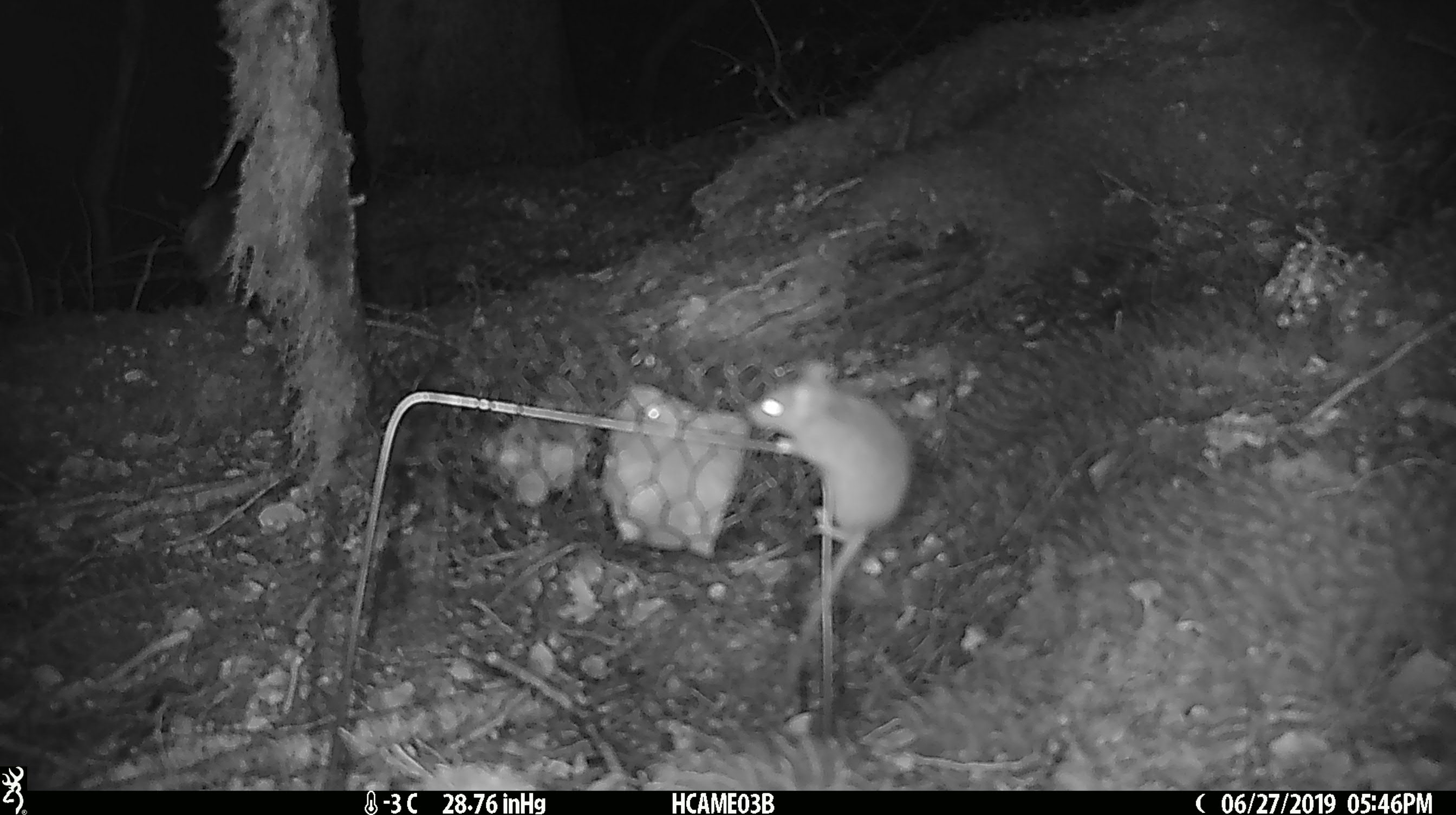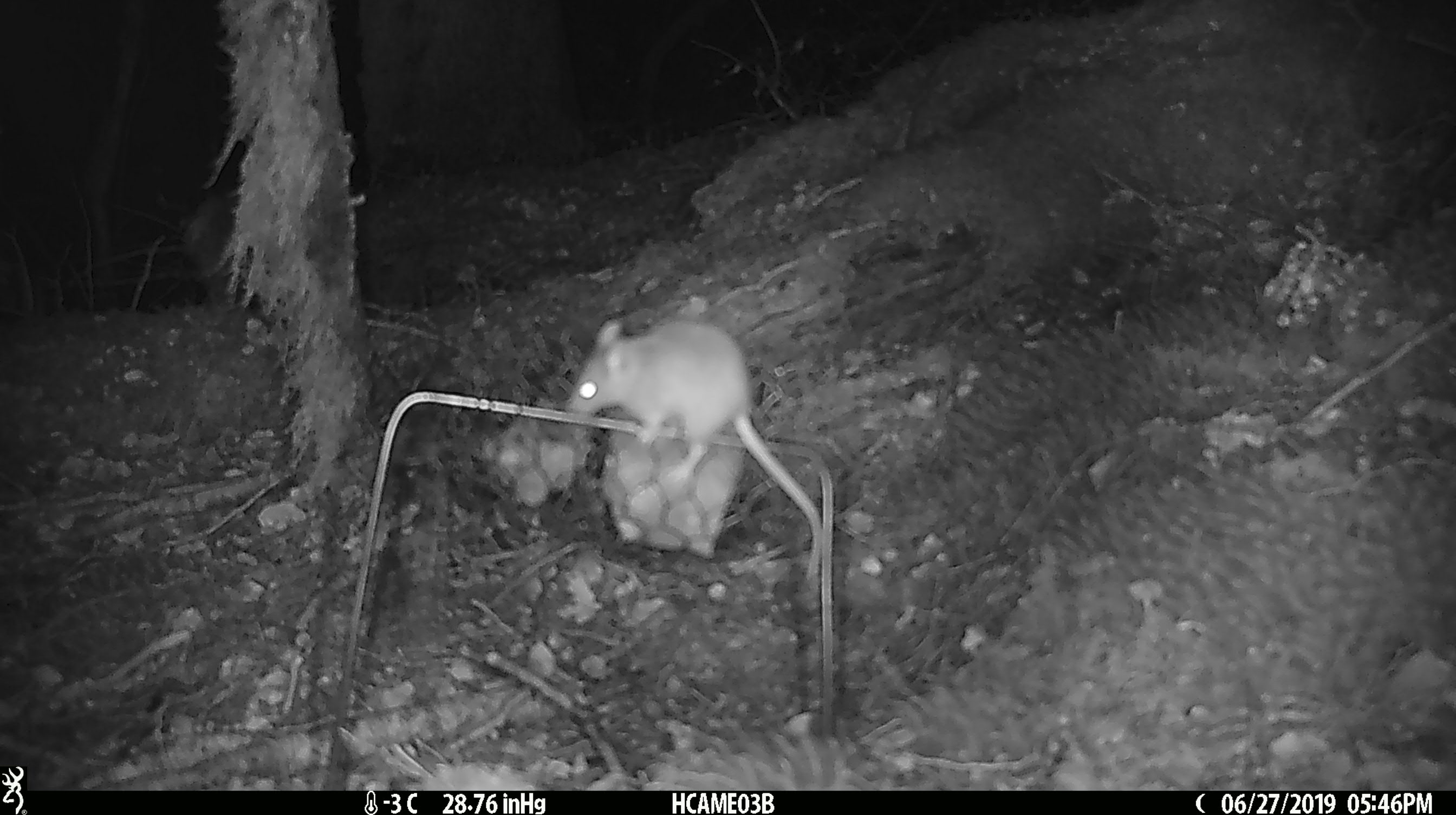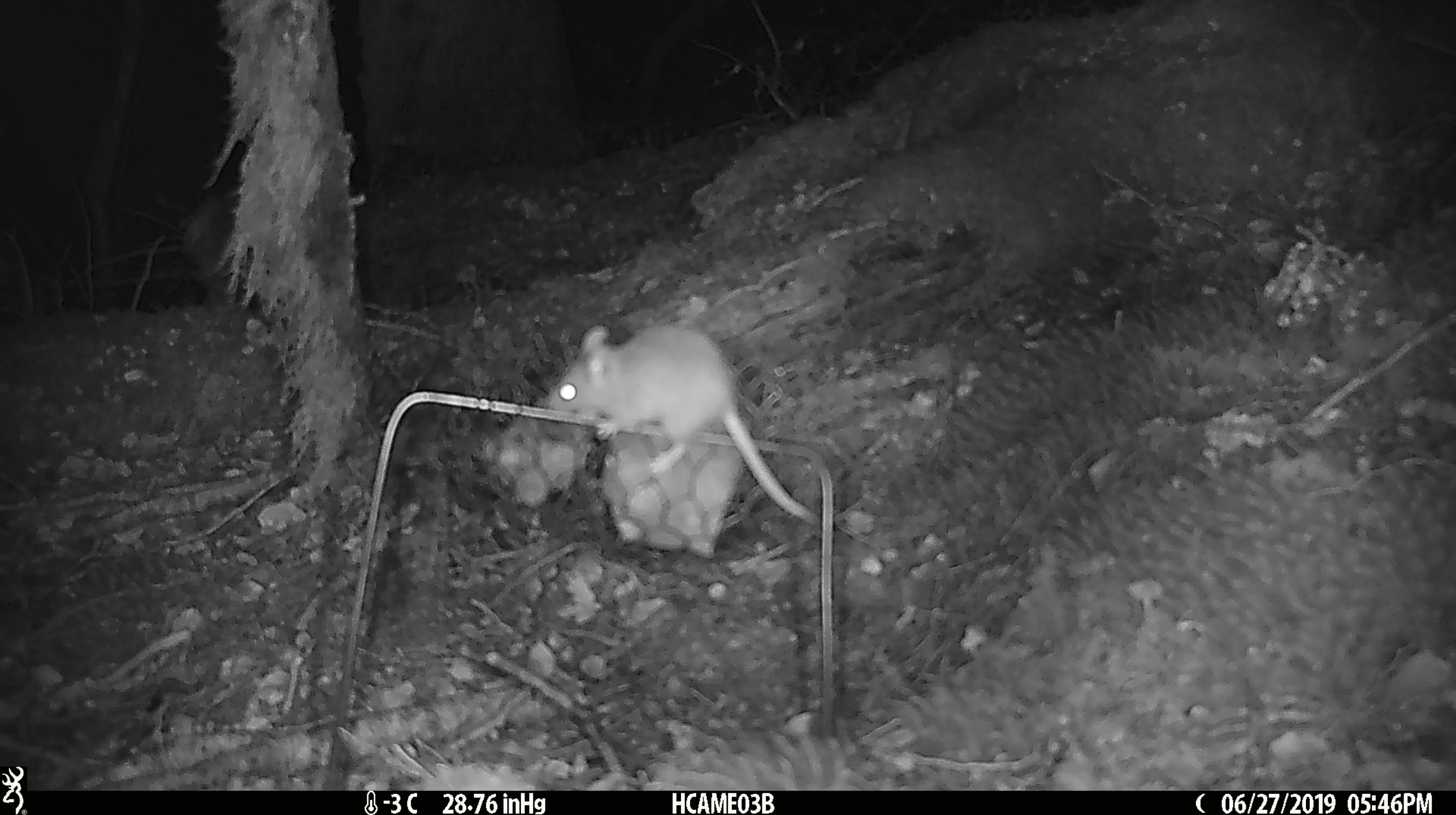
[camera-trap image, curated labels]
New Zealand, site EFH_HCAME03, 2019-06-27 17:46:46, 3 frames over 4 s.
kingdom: Animalia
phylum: Chordata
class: Mammalia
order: Rodentia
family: Muridae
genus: Mus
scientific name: Mus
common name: mouse